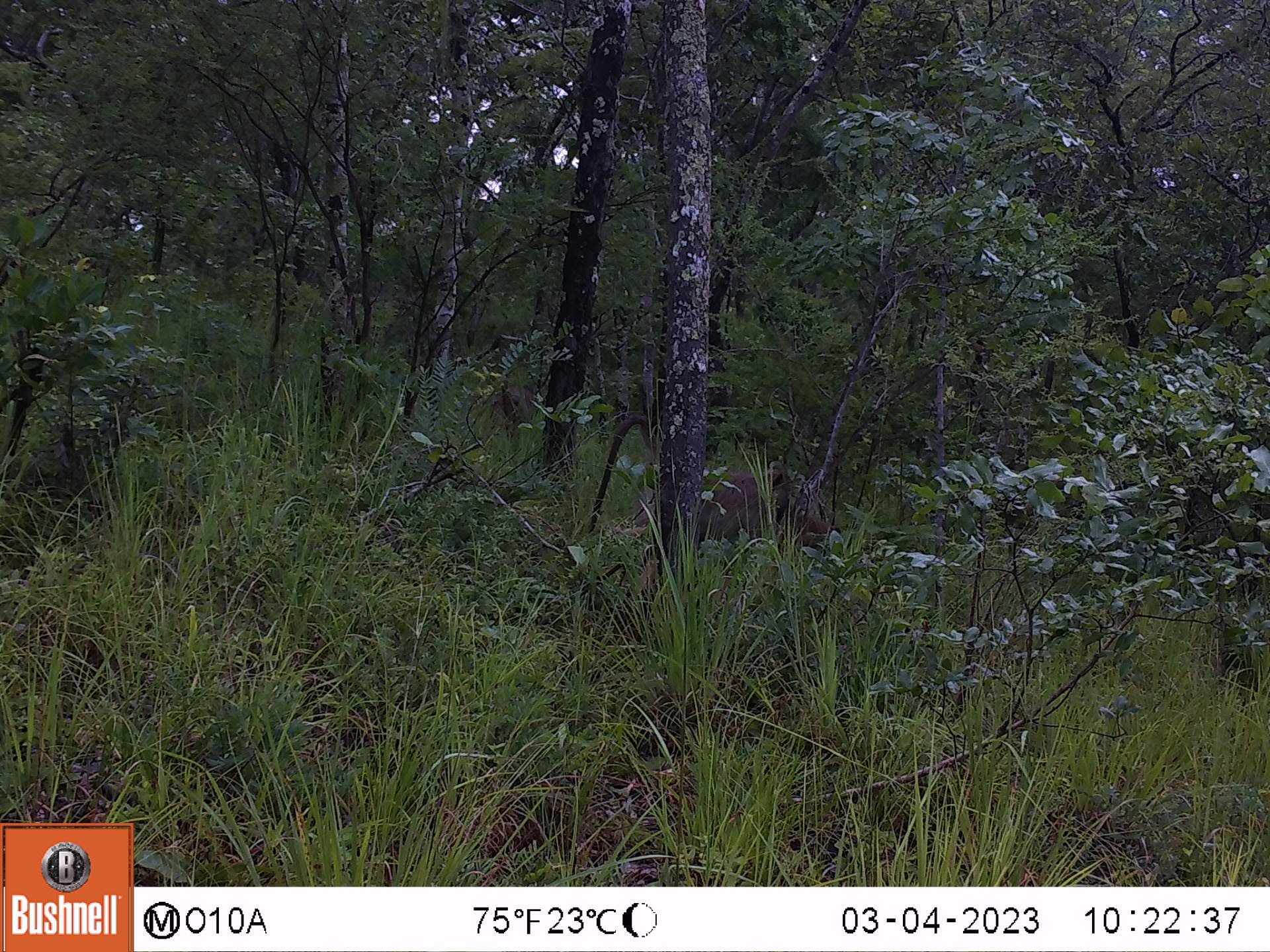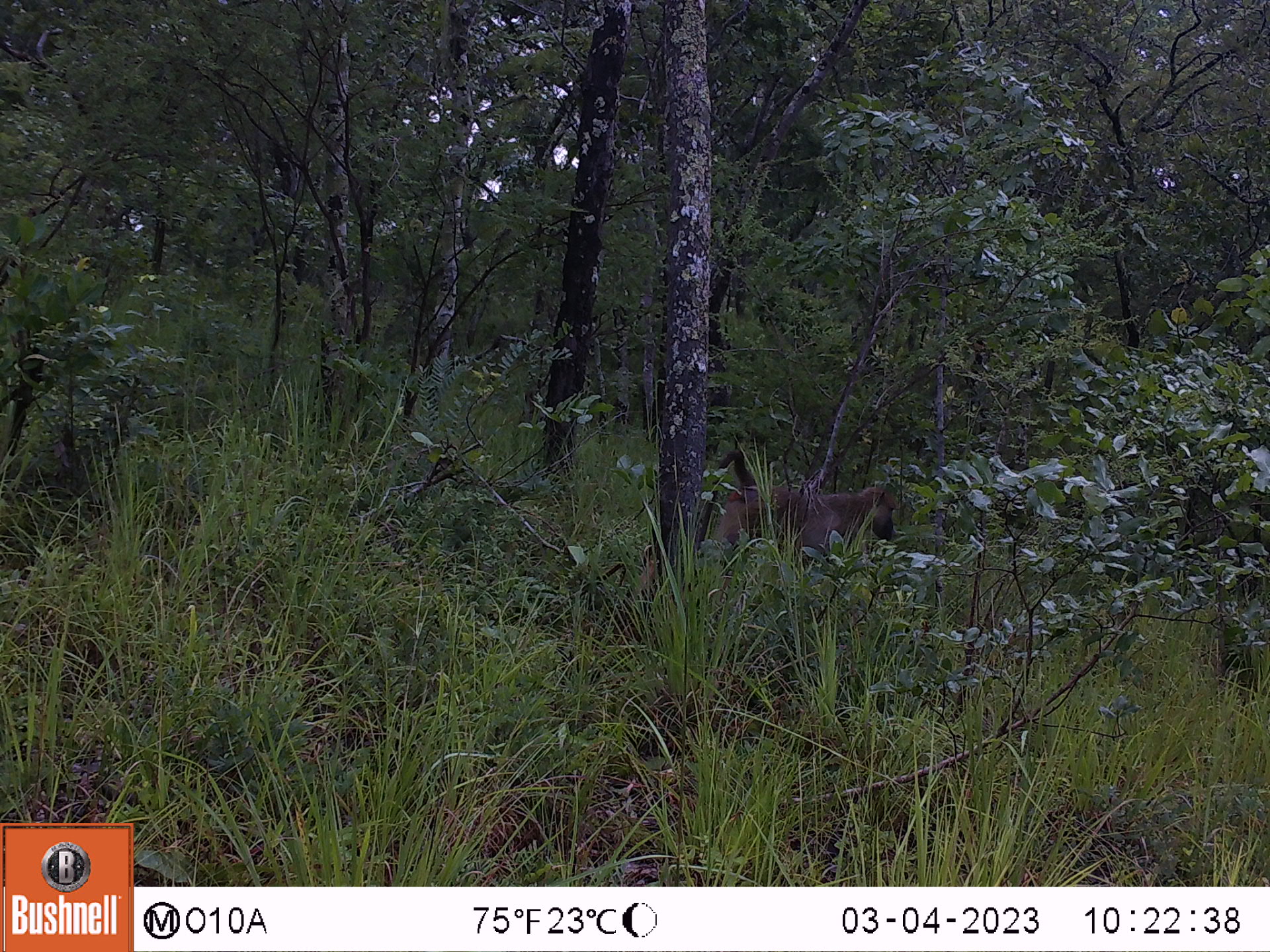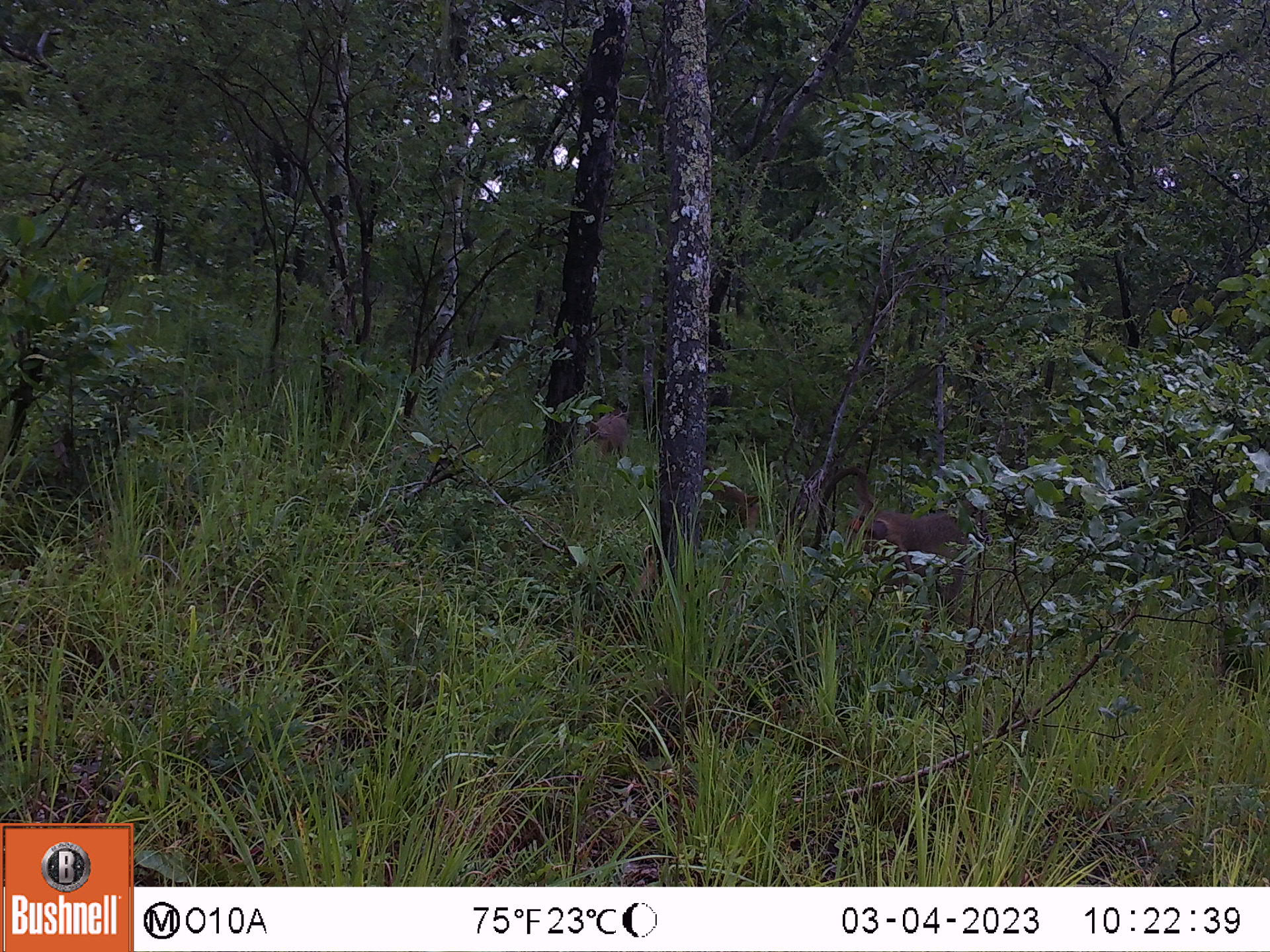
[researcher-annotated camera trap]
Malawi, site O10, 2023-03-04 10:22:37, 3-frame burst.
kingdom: Animalia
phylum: Chordata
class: Mammalia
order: Primates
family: Cercopithecidae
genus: Papio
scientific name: Papio cynocephalus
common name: yellow baboon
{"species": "yellow baboon (Papio cynocephalus)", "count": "2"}